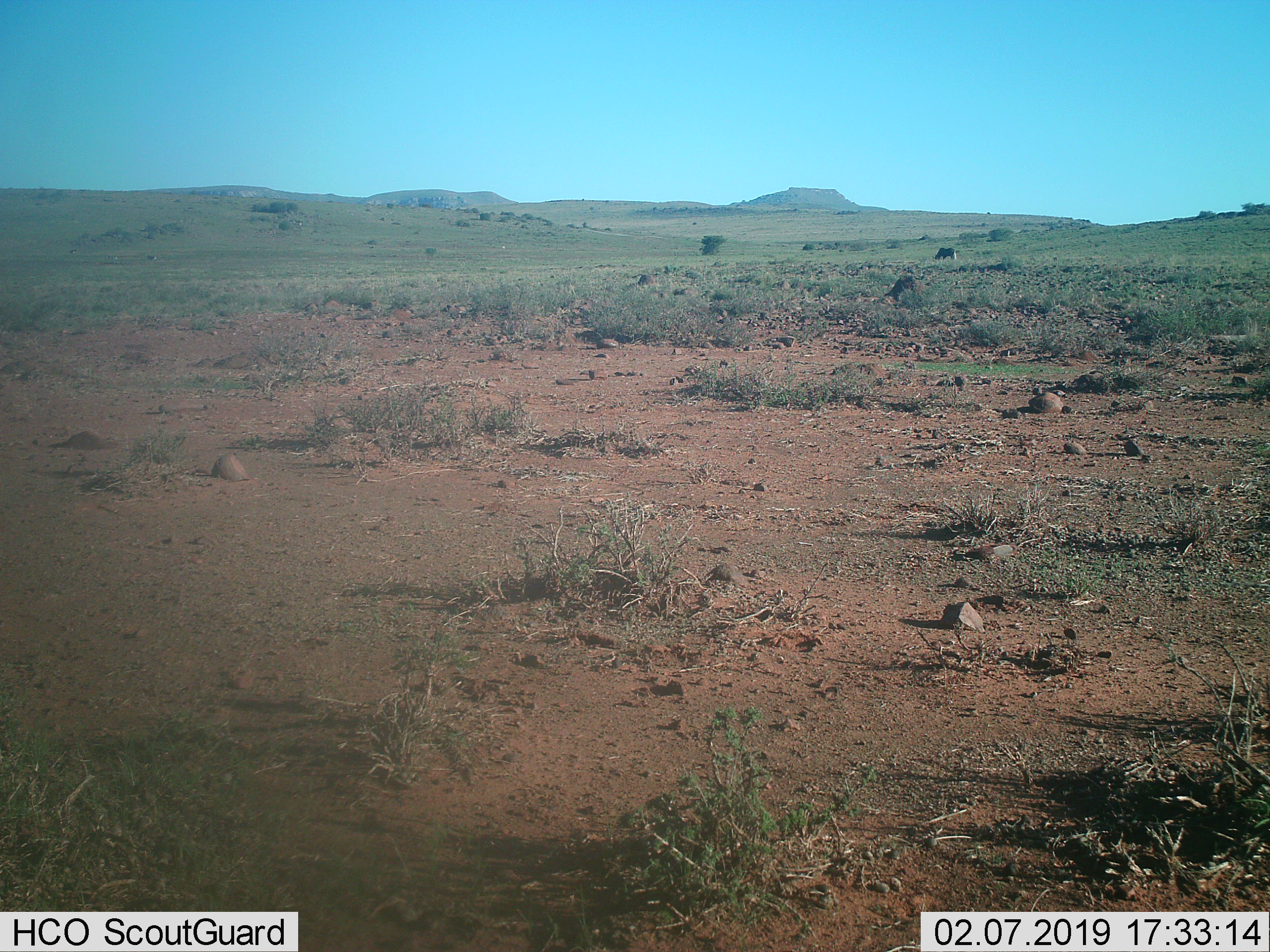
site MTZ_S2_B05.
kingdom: Animalia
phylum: Chordata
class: Mammalia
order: Artiodactyla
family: Bovidae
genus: Connochaetes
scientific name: Connochaetes gnou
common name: black wildebeest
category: wildebeestblack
Wildebeestblack (black wildebeest) (Connochaetes gnou), count 1. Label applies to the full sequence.